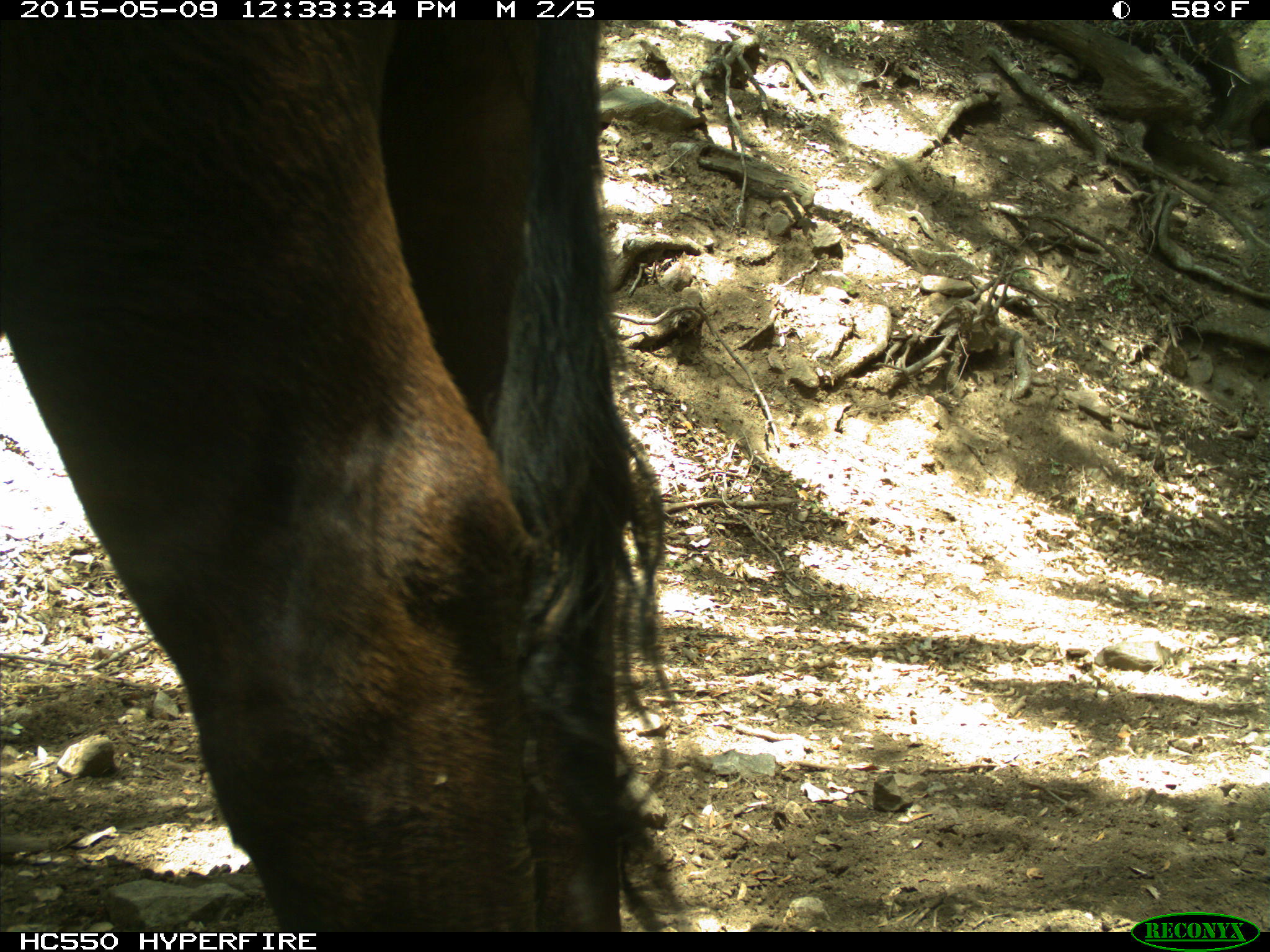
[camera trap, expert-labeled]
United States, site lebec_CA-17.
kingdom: Animalia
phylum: Chordata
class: Mammalia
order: Artiodactyla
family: Bovidae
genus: Bos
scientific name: Bos taurus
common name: domestic cow